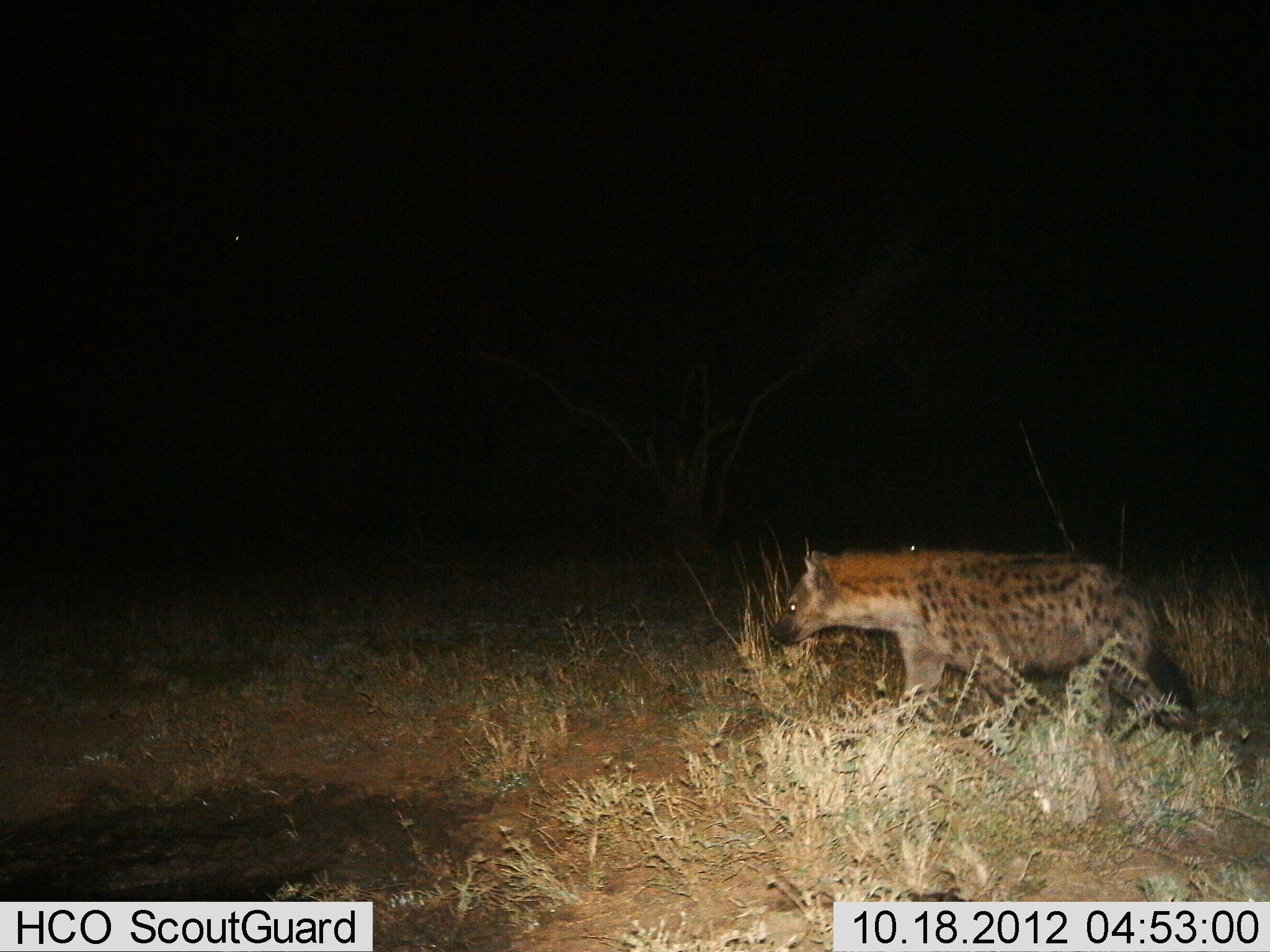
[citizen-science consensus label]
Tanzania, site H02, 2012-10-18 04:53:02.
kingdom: Animalia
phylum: Chordata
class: Mammalia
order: Carnivora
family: Hyaenidae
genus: Crocuta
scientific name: Crocuta crocuta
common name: spotted hyena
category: hyenaspotted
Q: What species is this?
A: Hyenaspotted (spotted hyena) (Crocuta crocuta).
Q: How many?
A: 1.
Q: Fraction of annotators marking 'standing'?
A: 20%.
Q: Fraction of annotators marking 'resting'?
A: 0%.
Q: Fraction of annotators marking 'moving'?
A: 70%.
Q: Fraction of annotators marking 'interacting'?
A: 0%.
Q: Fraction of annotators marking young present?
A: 0%.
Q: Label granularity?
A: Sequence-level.